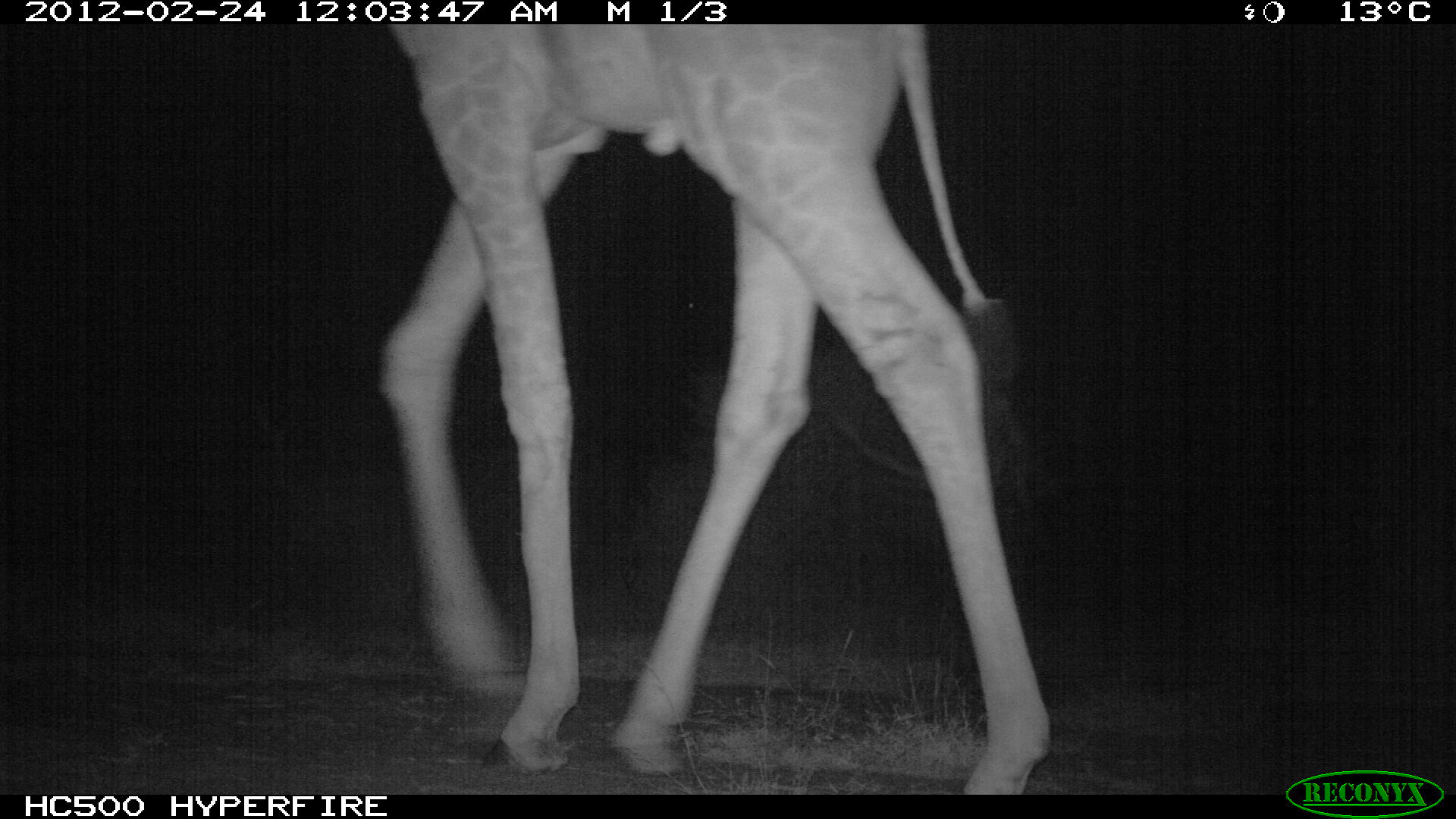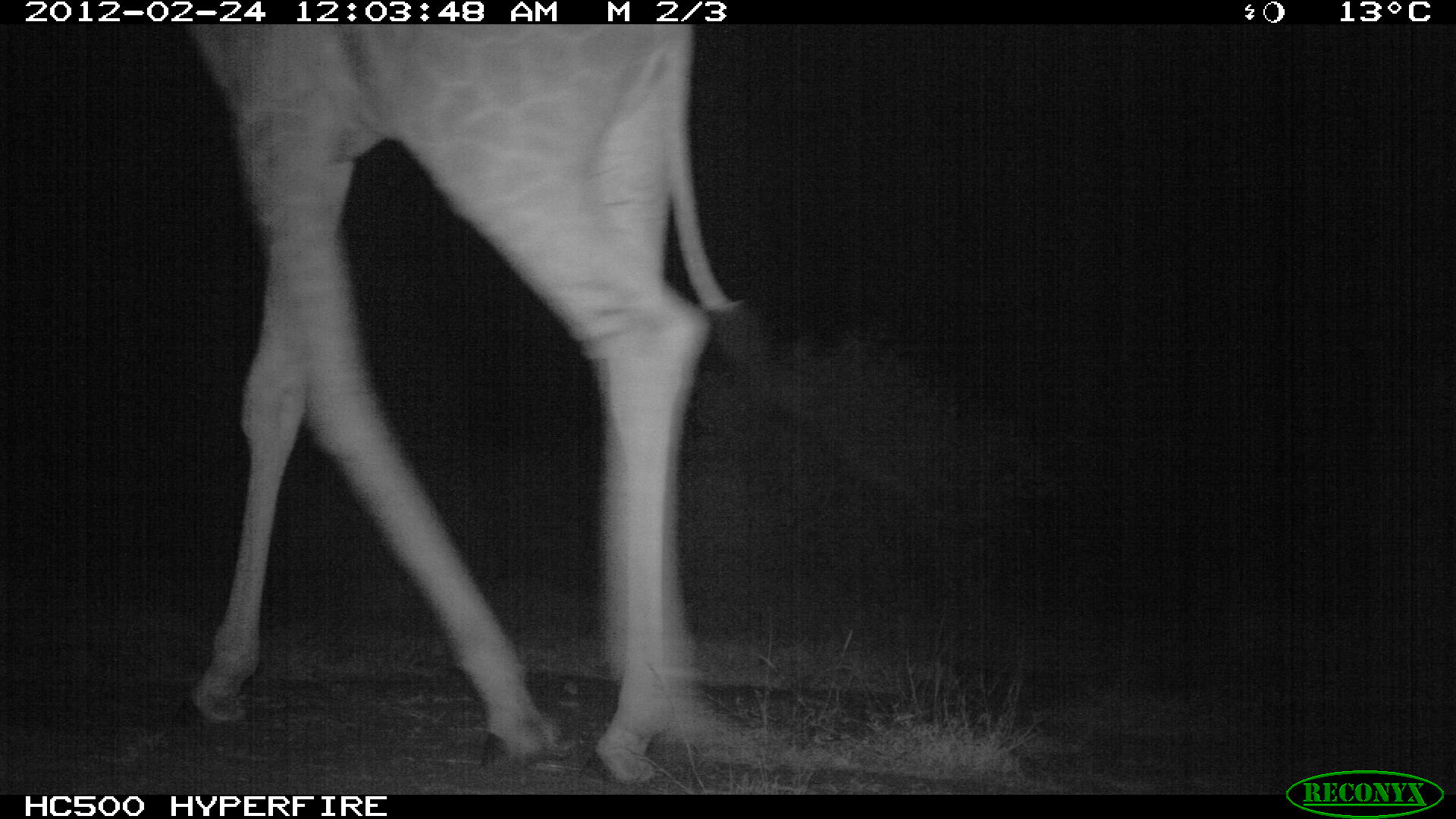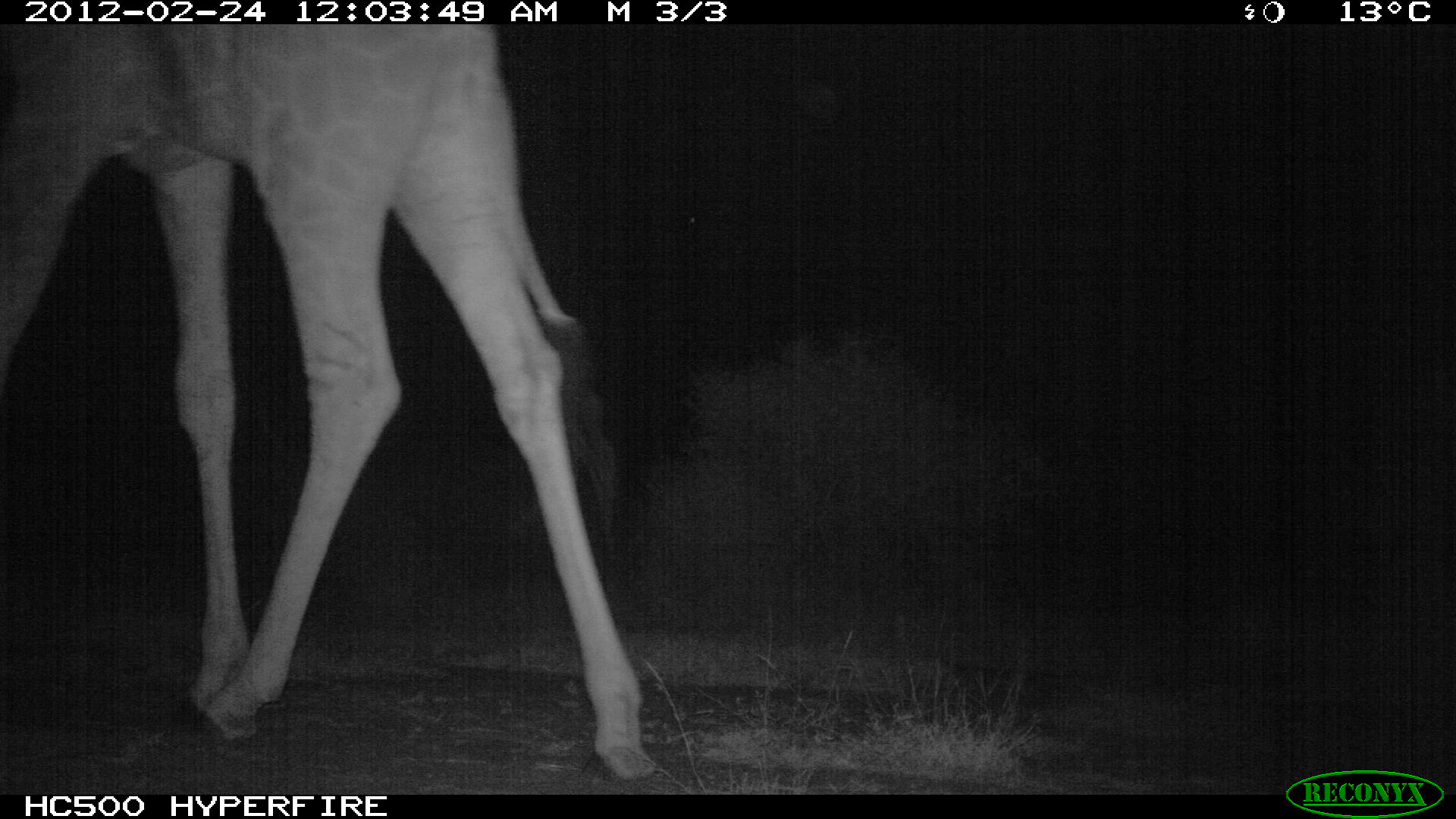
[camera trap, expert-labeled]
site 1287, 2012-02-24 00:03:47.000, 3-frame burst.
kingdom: Animalia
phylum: Chordata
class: Mammalia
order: Artiodactyla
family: Giraffidae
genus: Giraffa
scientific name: Giraffa camelopardalis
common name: giraffe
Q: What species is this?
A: Giraffa camelopardalis (giraffe).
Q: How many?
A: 1.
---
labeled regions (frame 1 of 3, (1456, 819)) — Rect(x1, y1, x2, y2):
giraffa camelopardalis: Rect(374, 24, 1056, 795)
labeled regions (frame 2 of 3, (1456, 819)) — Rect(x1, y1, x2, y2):
giraffa camelopardalis: Rect(175, 24, 769, 779)